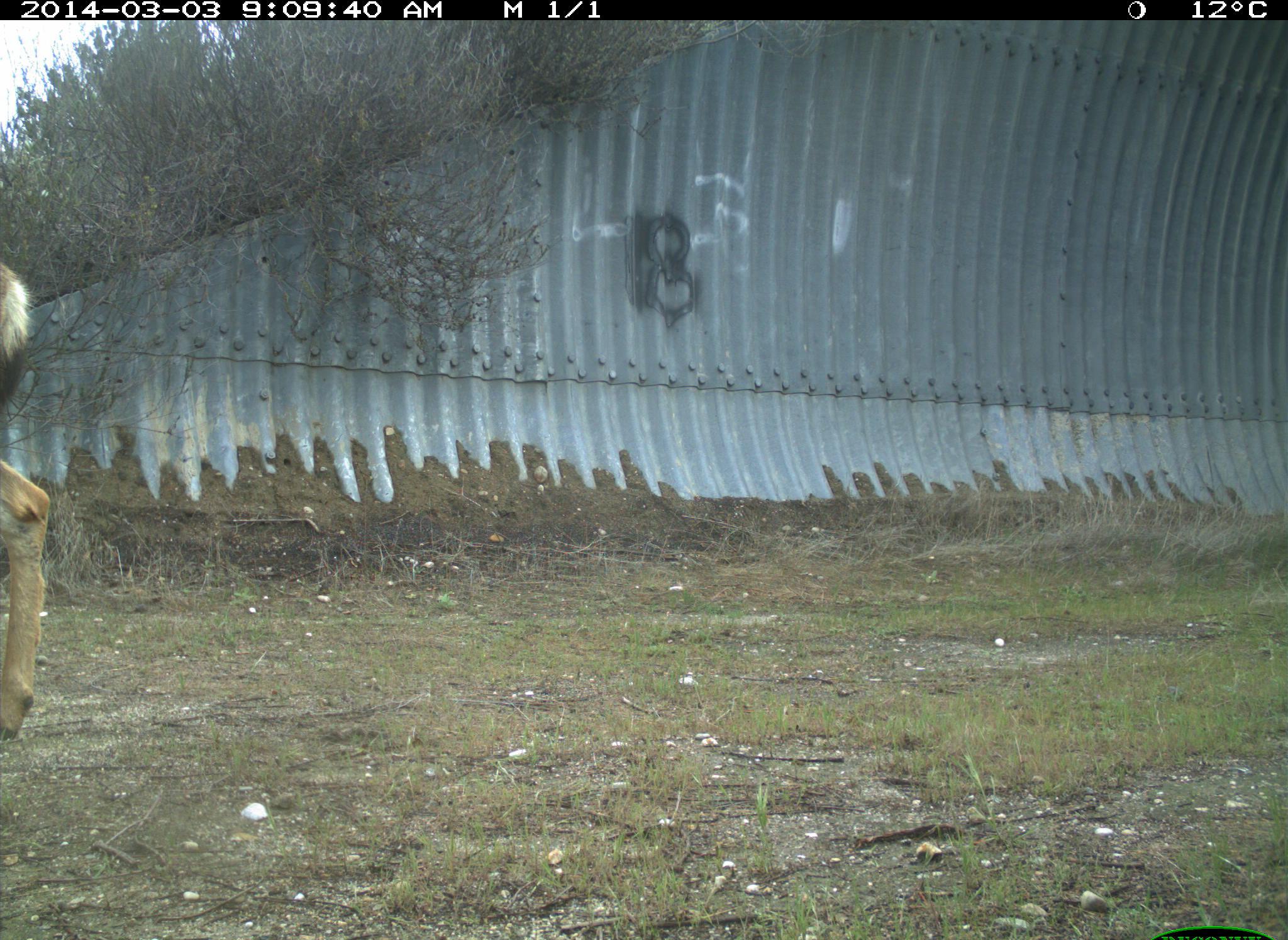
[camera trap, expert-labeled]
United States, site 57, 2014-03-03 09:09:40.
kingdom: Animalia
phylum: Chordata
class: Mammalia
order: Artiodactyla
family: Cervidae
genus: Odocoileus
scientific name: Odocoileus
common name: deer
Deer (Odocoileus).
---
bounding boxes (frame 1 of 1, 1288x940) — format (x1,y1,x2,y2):
deer: (0,266,52,740)